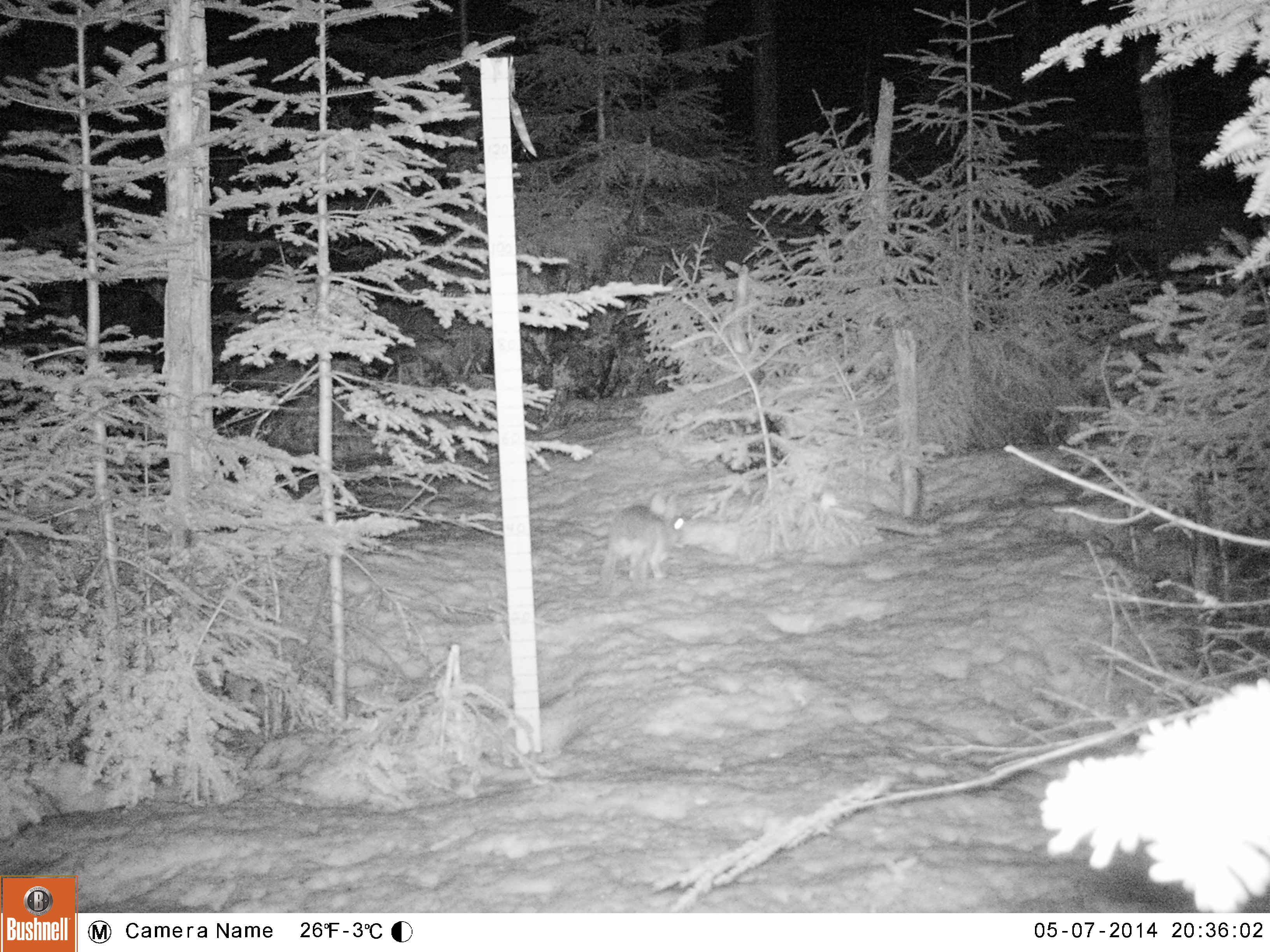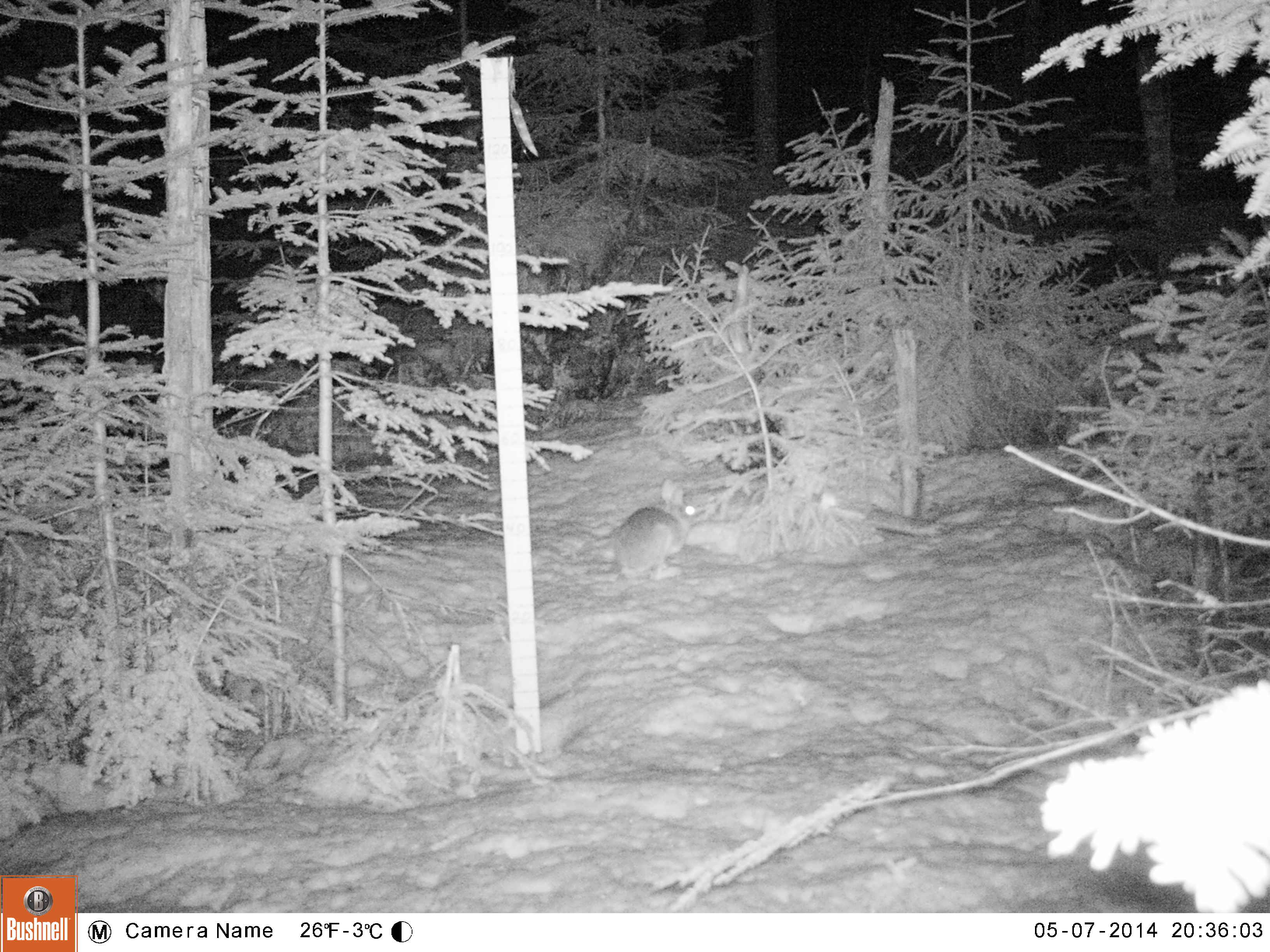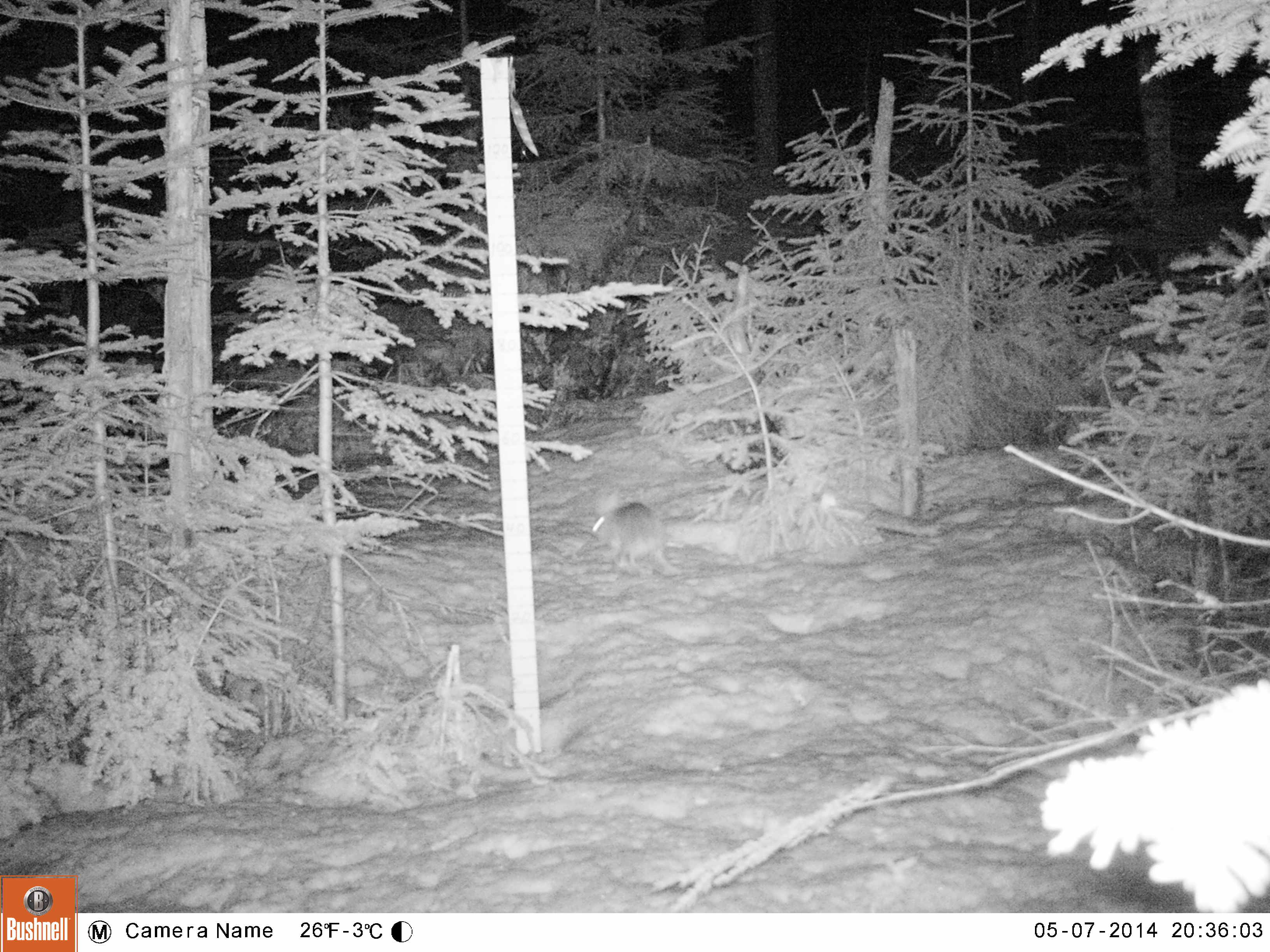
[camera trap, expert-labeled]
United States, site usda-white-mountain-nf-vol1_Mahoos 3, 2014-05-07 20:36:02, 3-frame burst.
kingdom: Animalia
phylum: Chordata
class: Mammalia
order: Lagomorpha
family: Leporidae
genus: Lepus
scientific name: Lepus americanus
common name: snowshoe hare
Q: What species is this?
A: Snowshoe hare (Lepus americanus).